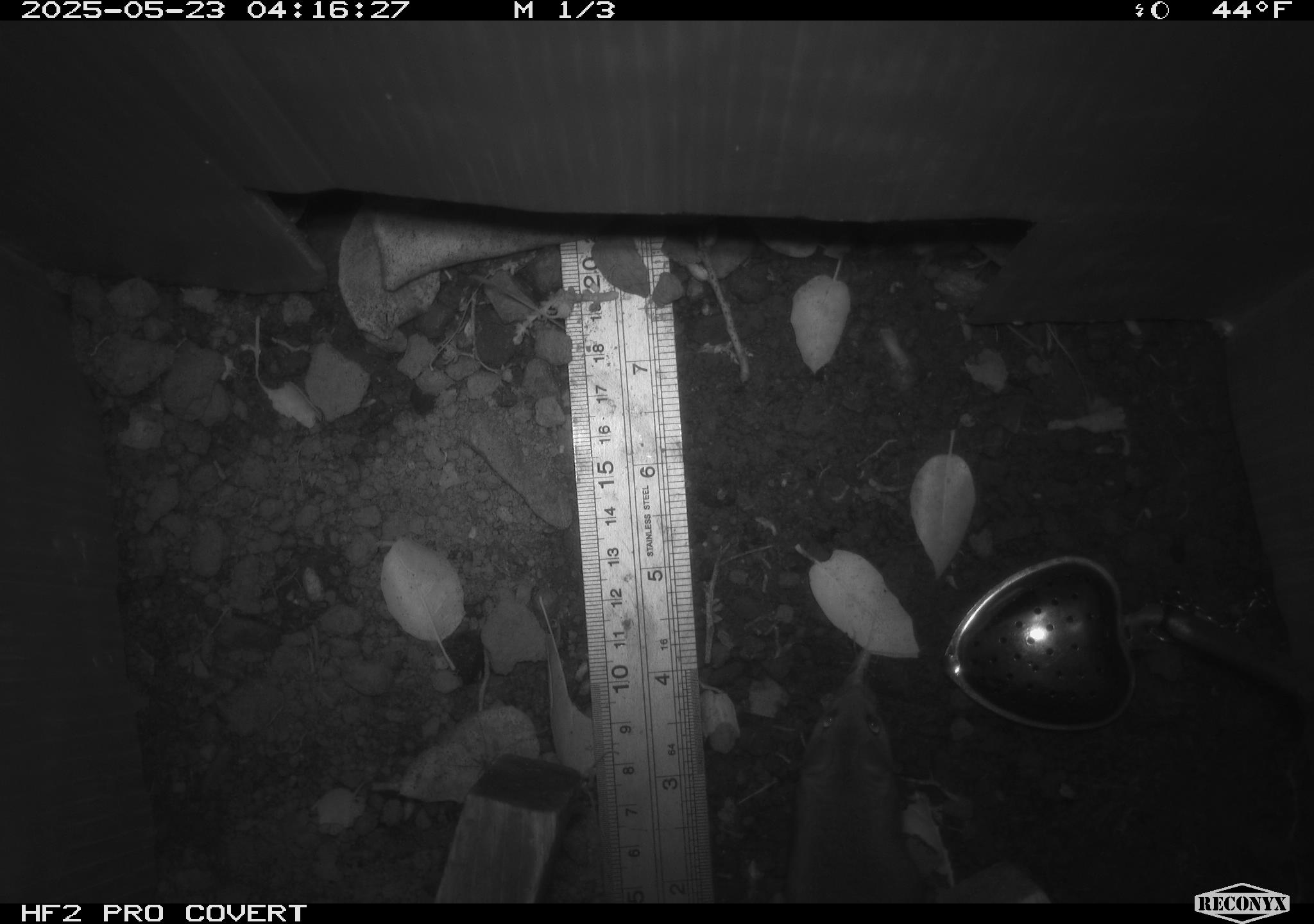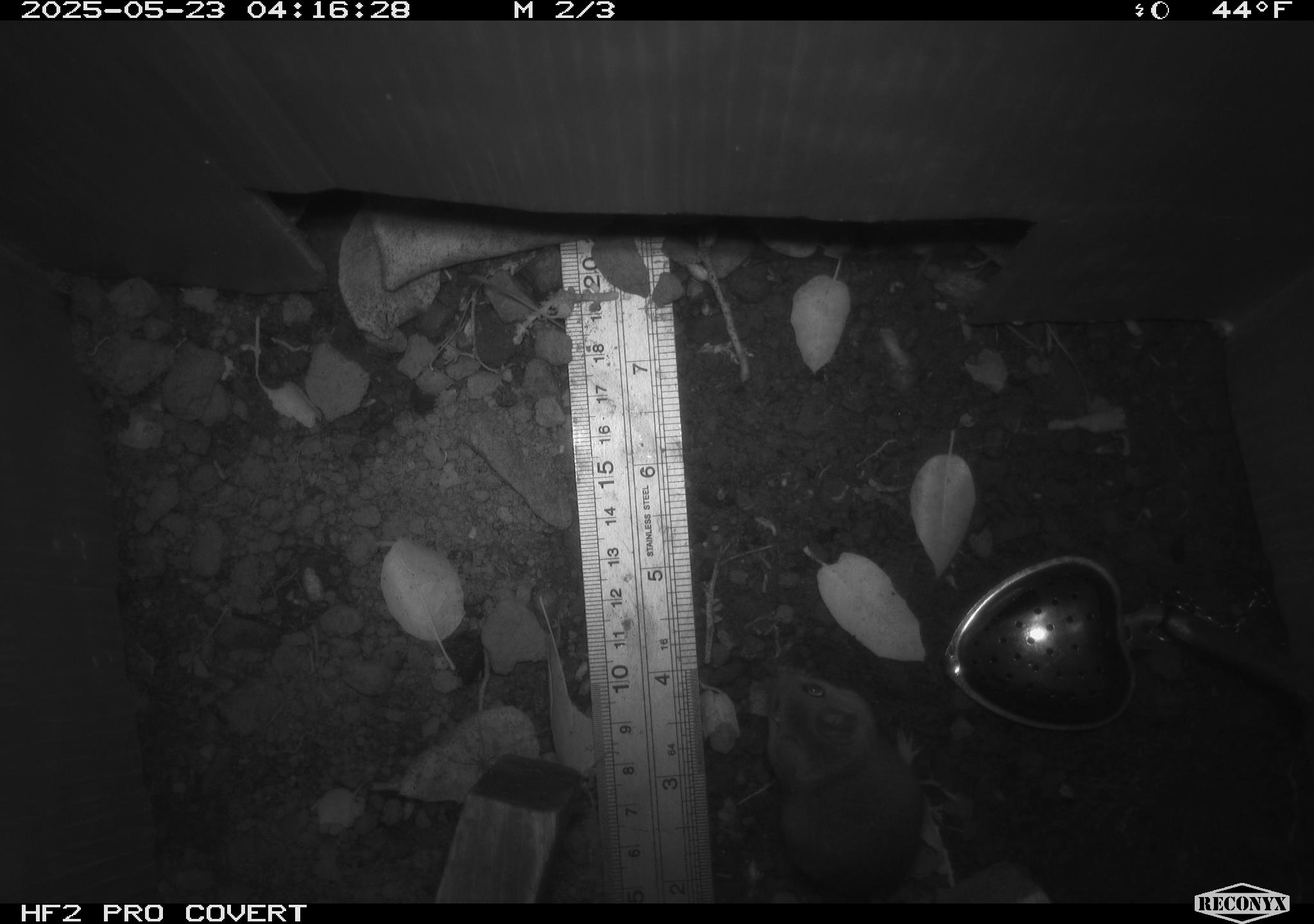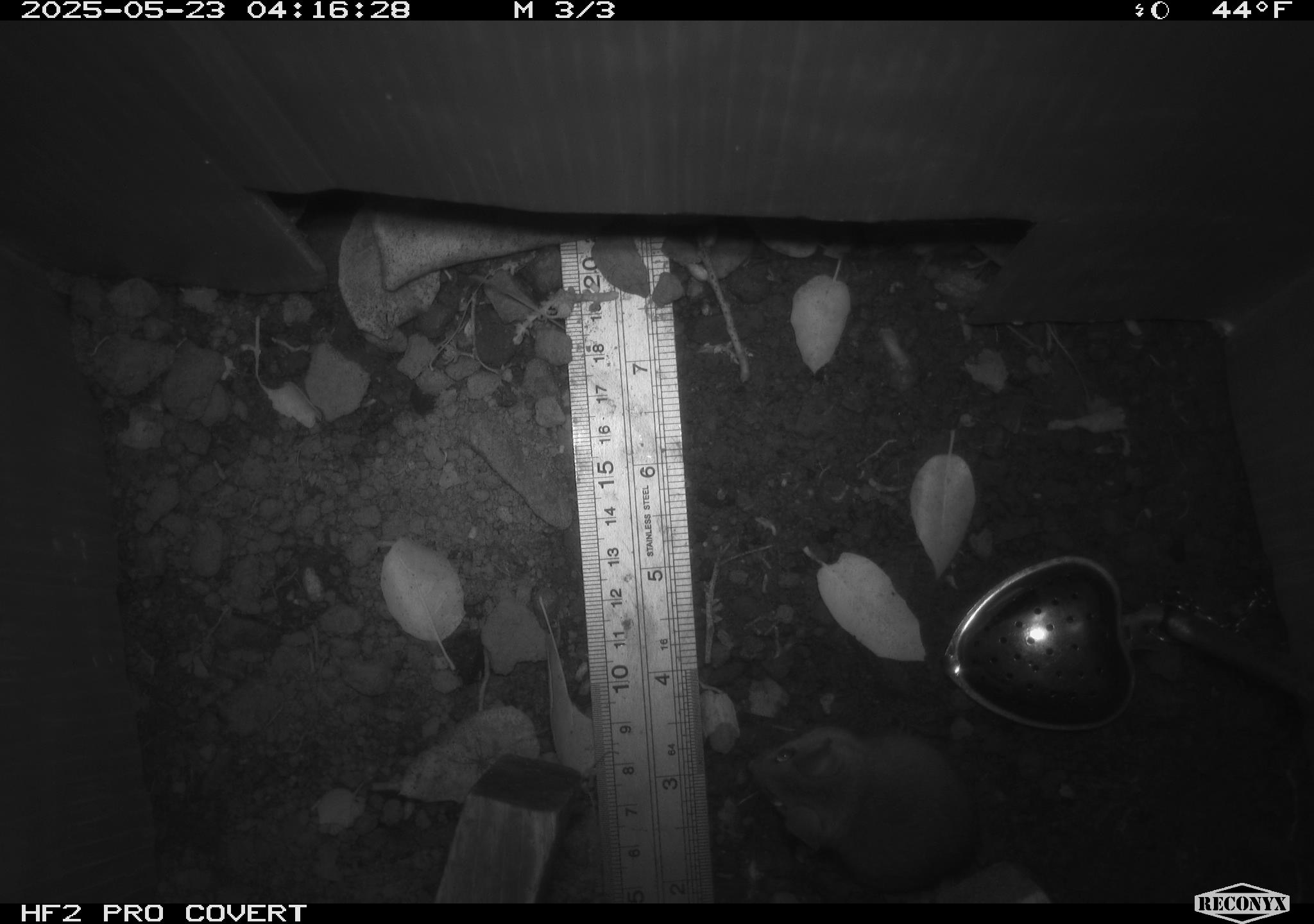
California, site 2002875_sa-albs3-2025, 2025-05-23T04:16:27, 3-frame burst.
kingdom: Animalia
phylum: Chordata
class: Mammalia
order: Rodentia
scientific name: Rodentia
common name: mouse species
Mouse species (Rodentia).